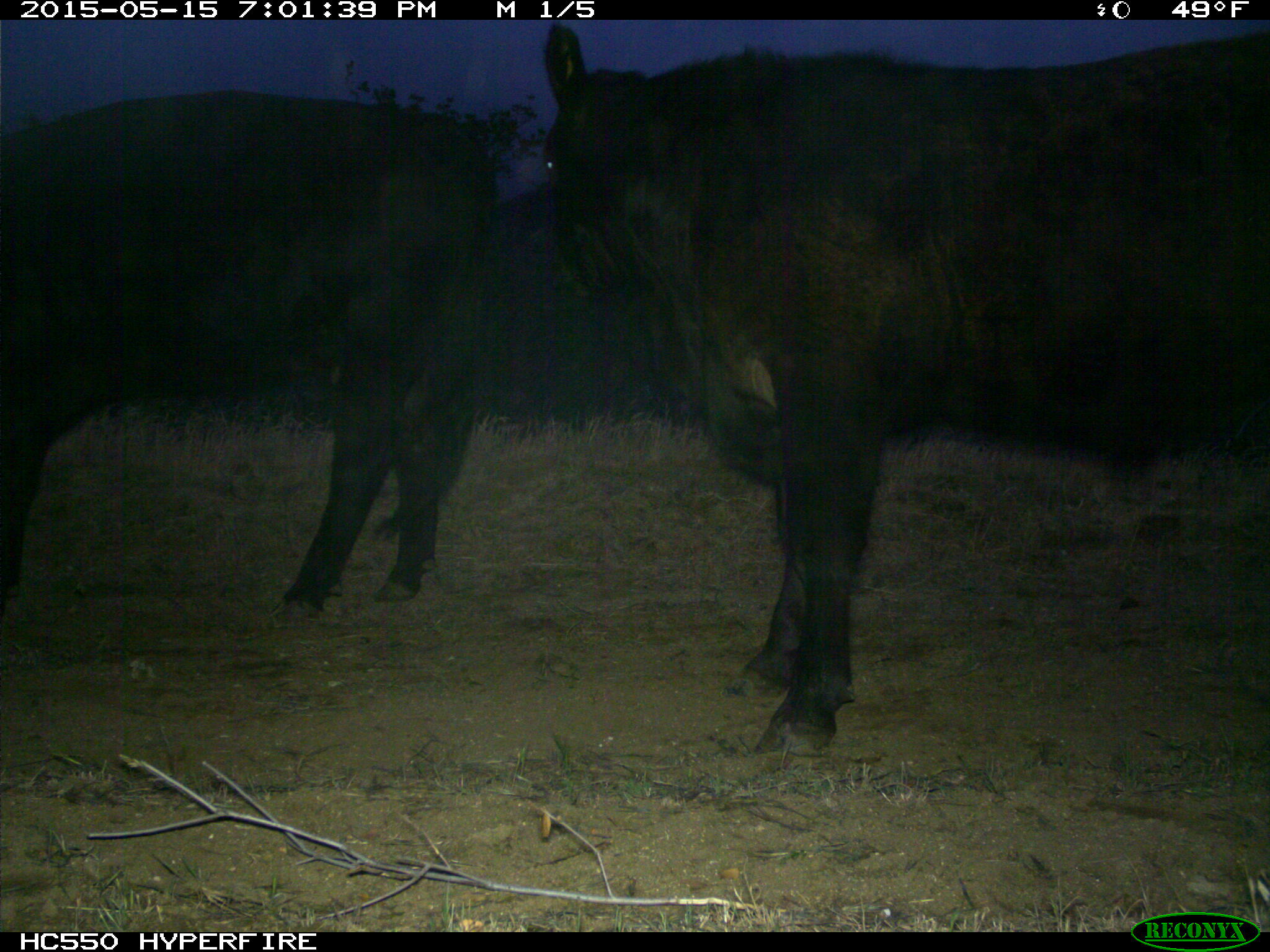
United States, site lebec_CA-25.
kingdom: Animalia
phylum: Chordata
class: Mammalia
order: Artiodactyla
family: Bovidae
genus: Bos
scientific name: Bos taurus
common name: domestic cow